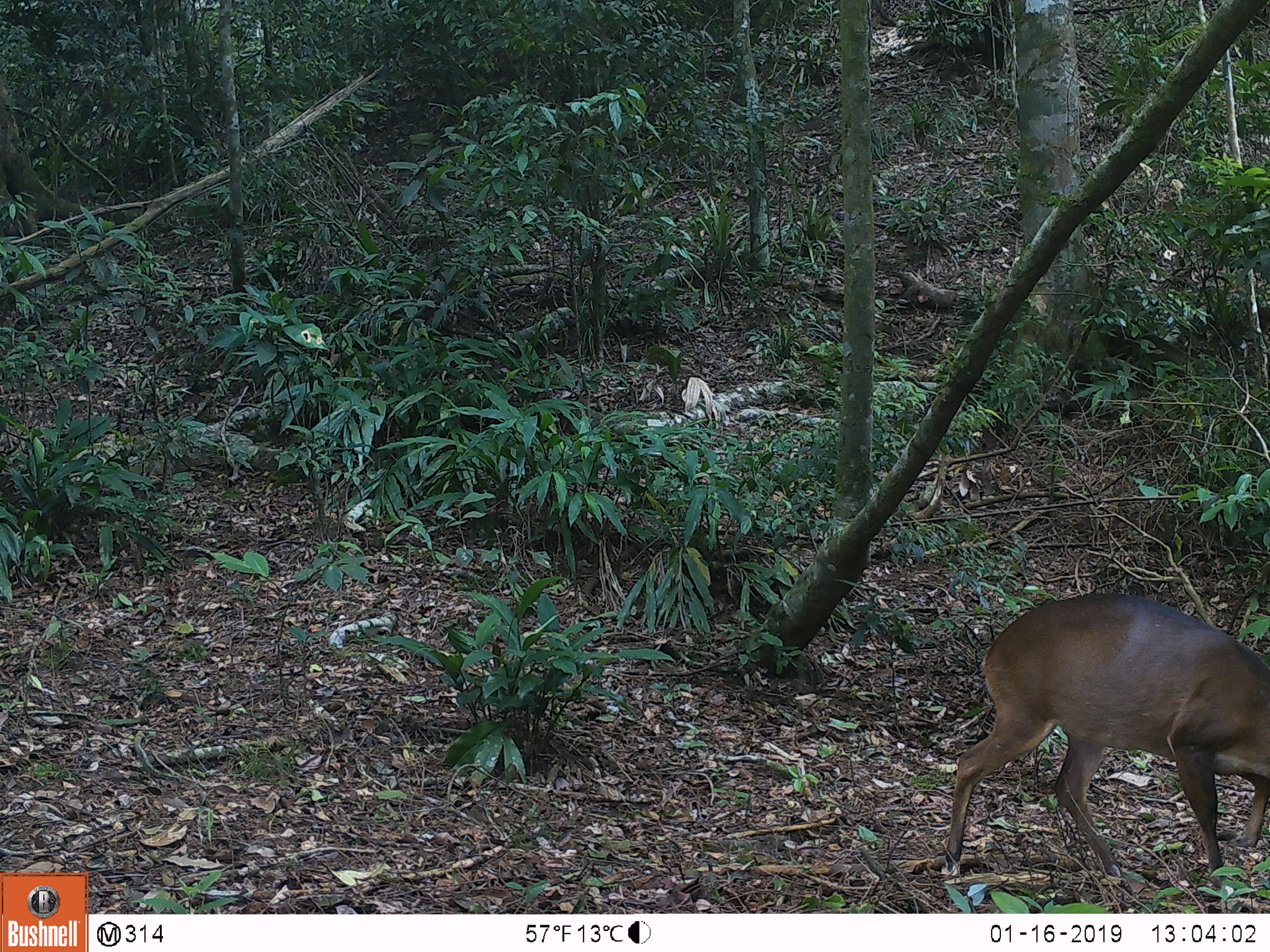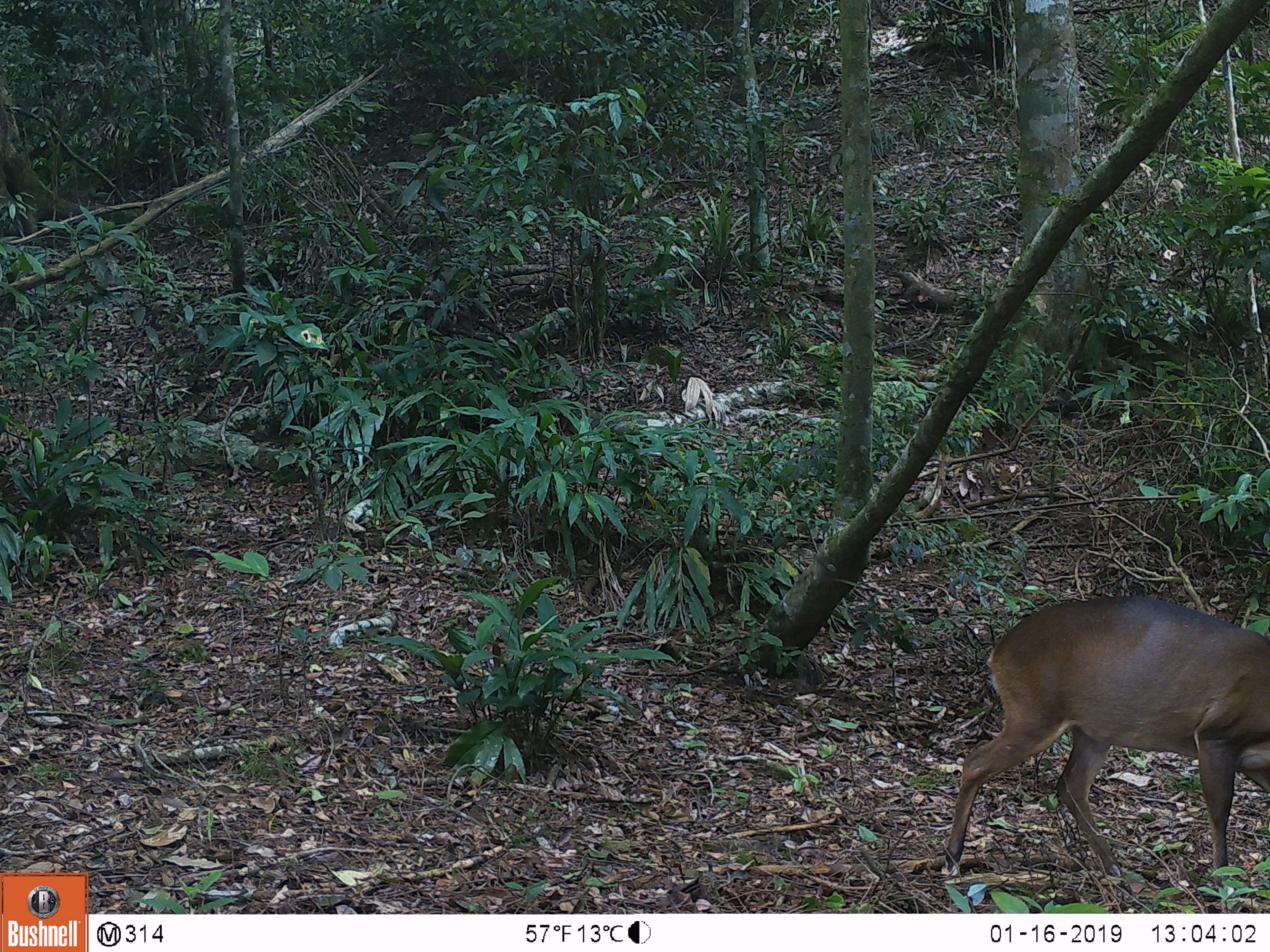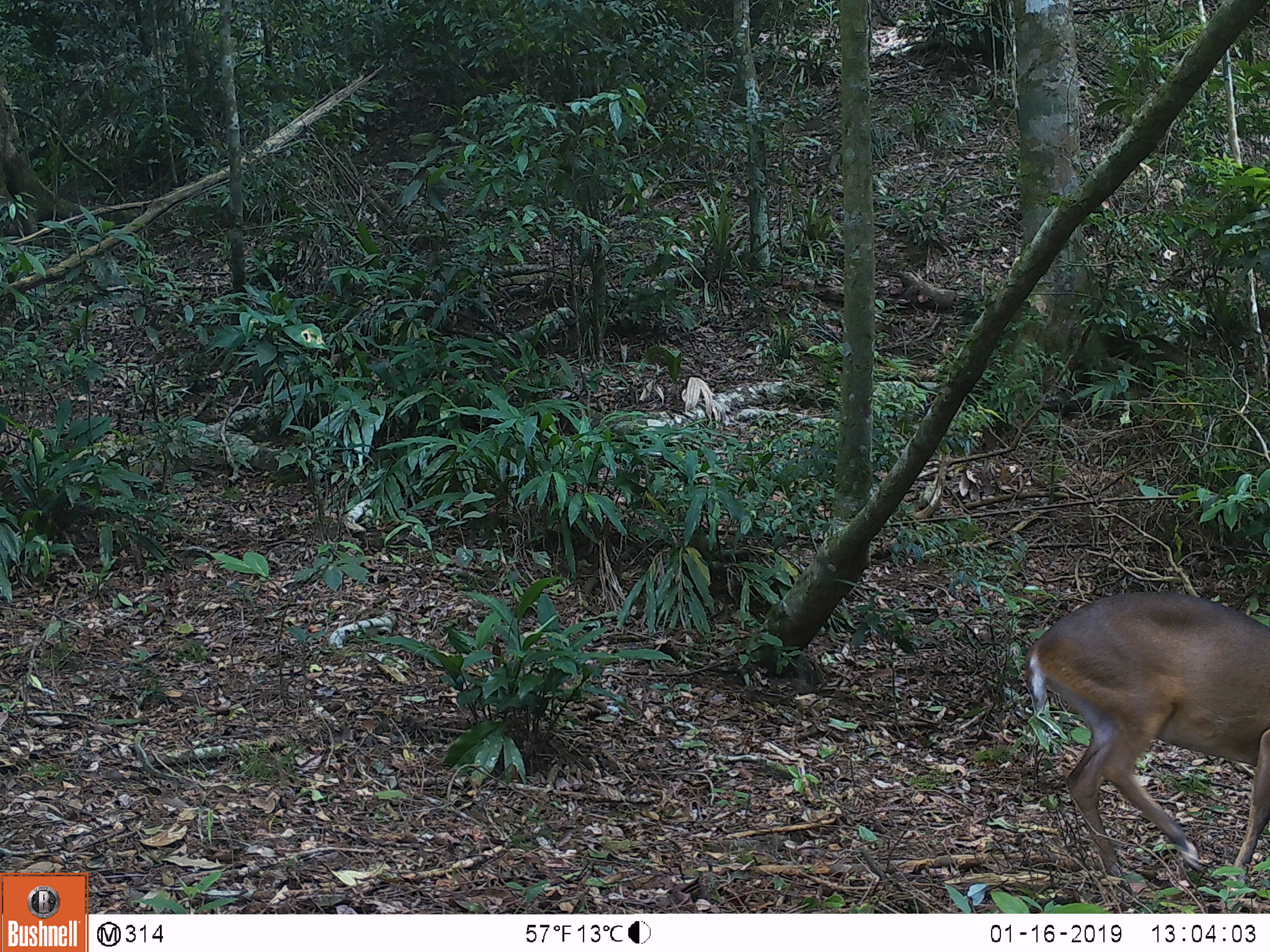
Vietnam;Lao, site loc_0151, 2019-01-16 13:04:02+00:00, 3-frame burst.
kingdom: Animalia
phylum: Chordata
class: Mammalia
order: Artiodactyla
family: Cervidae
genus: Muntiacus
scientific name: Muntiacus vuquangensis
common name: large-antlered muntjac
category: large antlered muntjac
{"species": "large antlered muntjac (large-antlered muntjac) (Muntiacus vuquangensis)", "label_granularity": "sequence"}